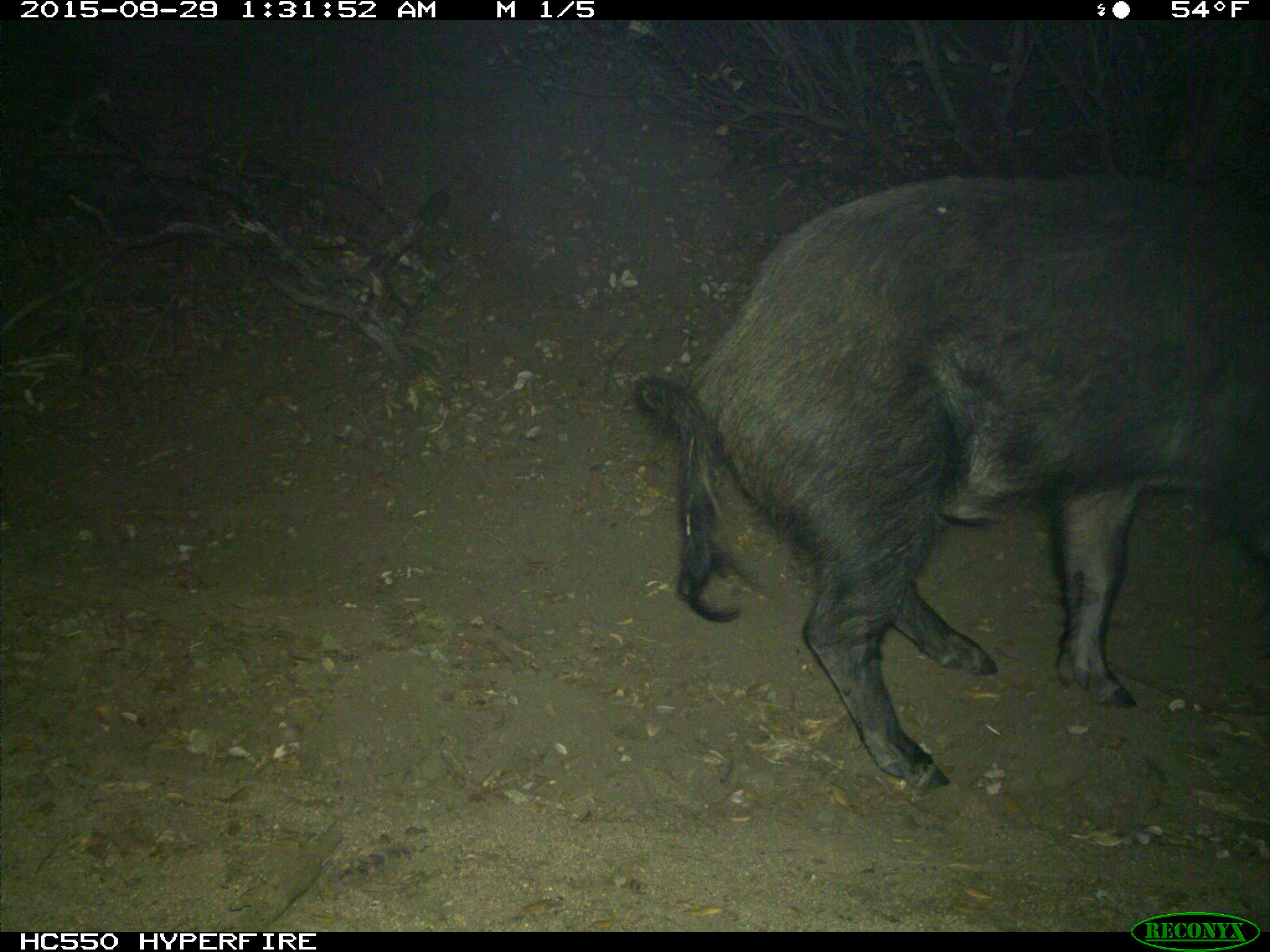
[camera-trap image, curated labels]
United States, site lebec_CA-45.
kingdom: Animalia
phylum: Chordata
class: Mammalia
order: Artiodactyla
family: Suidae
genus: Sus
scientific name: Sus scrofa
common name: wild boar